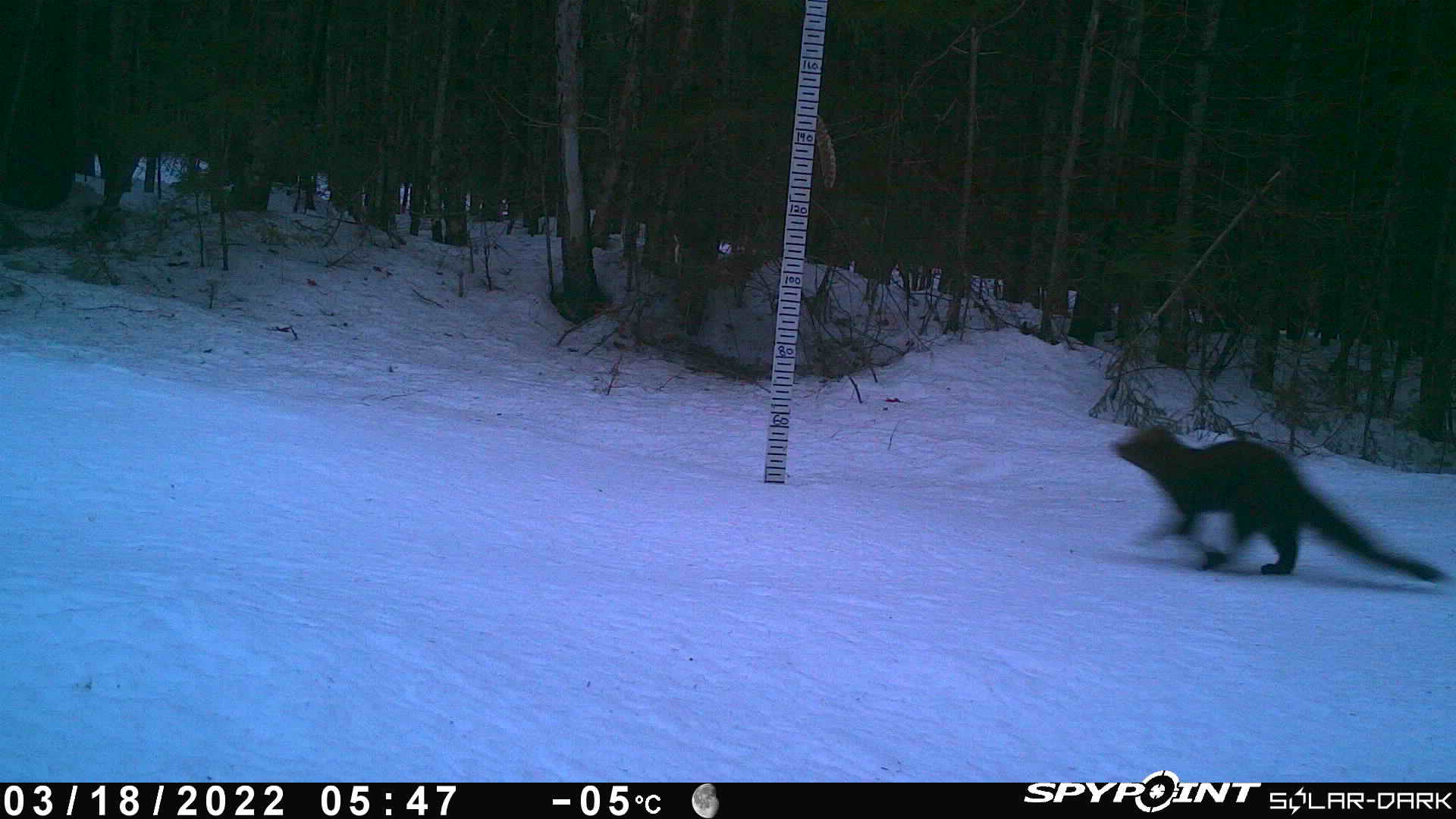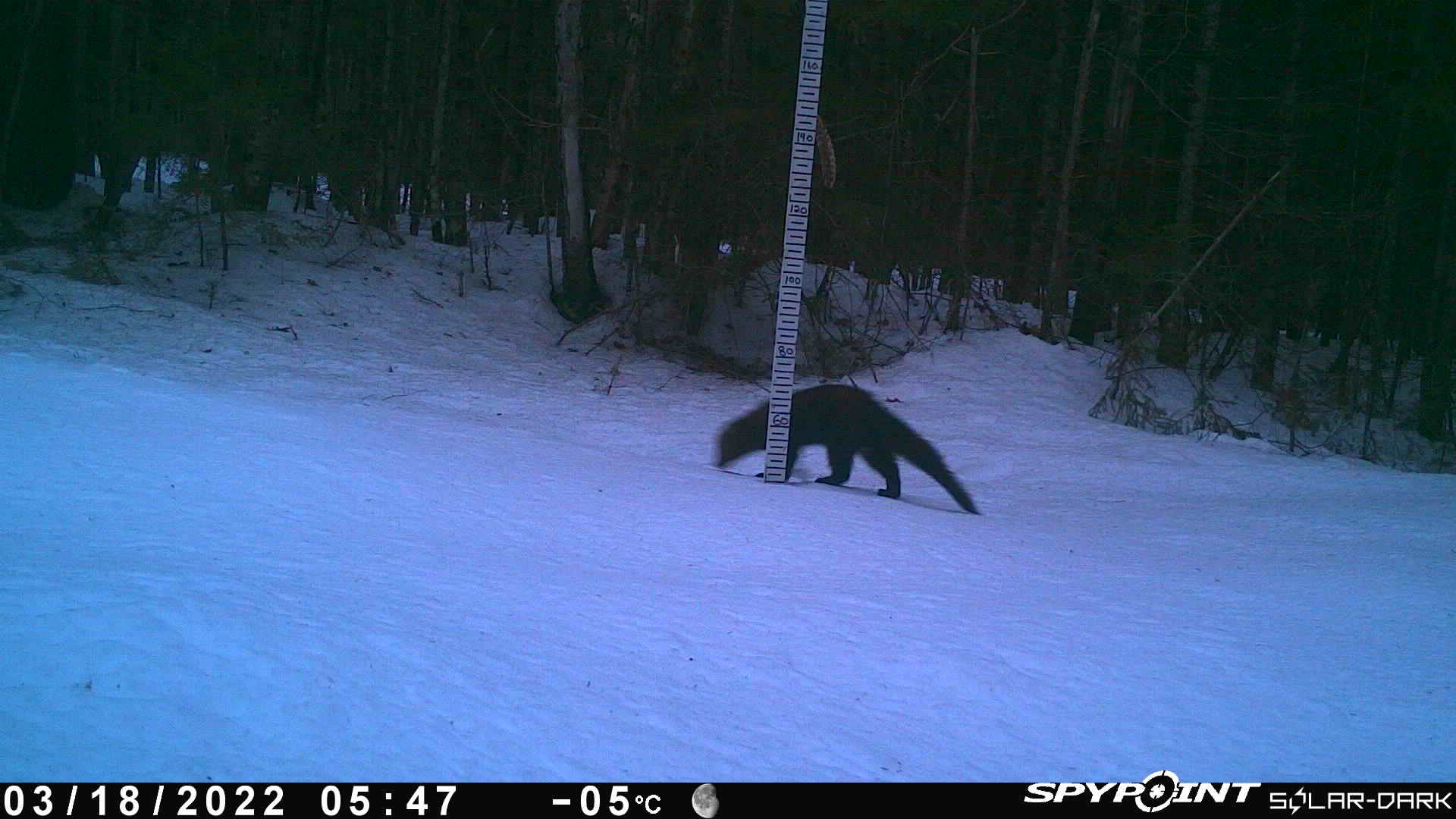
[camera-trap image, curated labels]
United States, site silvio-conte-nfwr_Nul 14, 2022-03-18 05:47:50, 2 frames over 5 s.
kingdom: Animalia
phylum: Chordata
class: Mammalia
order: Carnivora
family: Mustelidae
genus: Pekania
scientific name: Pekania pennanti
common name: fisher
Fisher (Pekania pennanti).